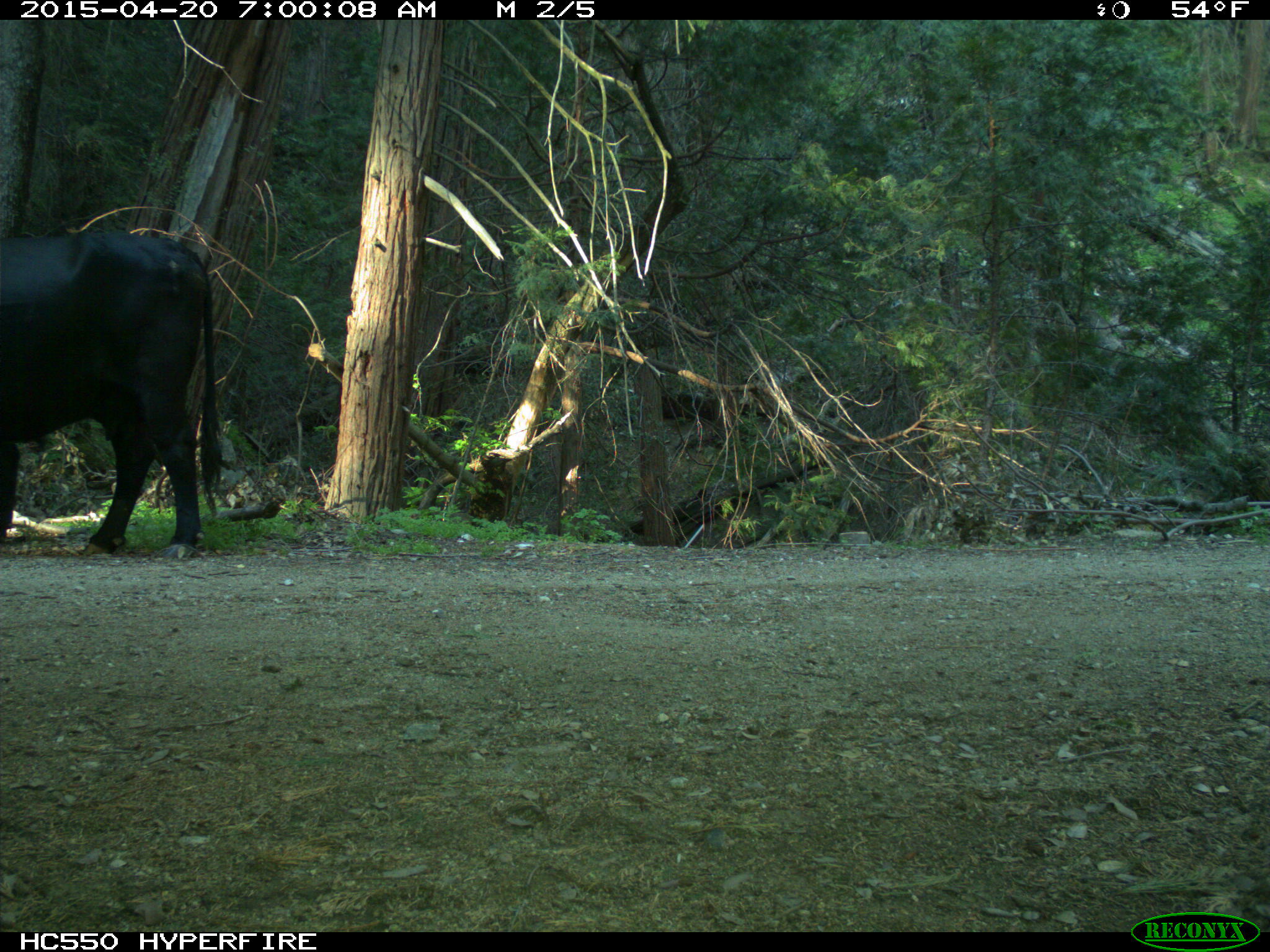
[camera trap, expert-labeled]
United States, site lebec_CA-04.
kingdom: Animalia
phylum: Chordata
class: Mammalia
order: Artiodactyla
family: Bovidae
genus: Bos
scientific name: Bos taurus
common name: domestic cow